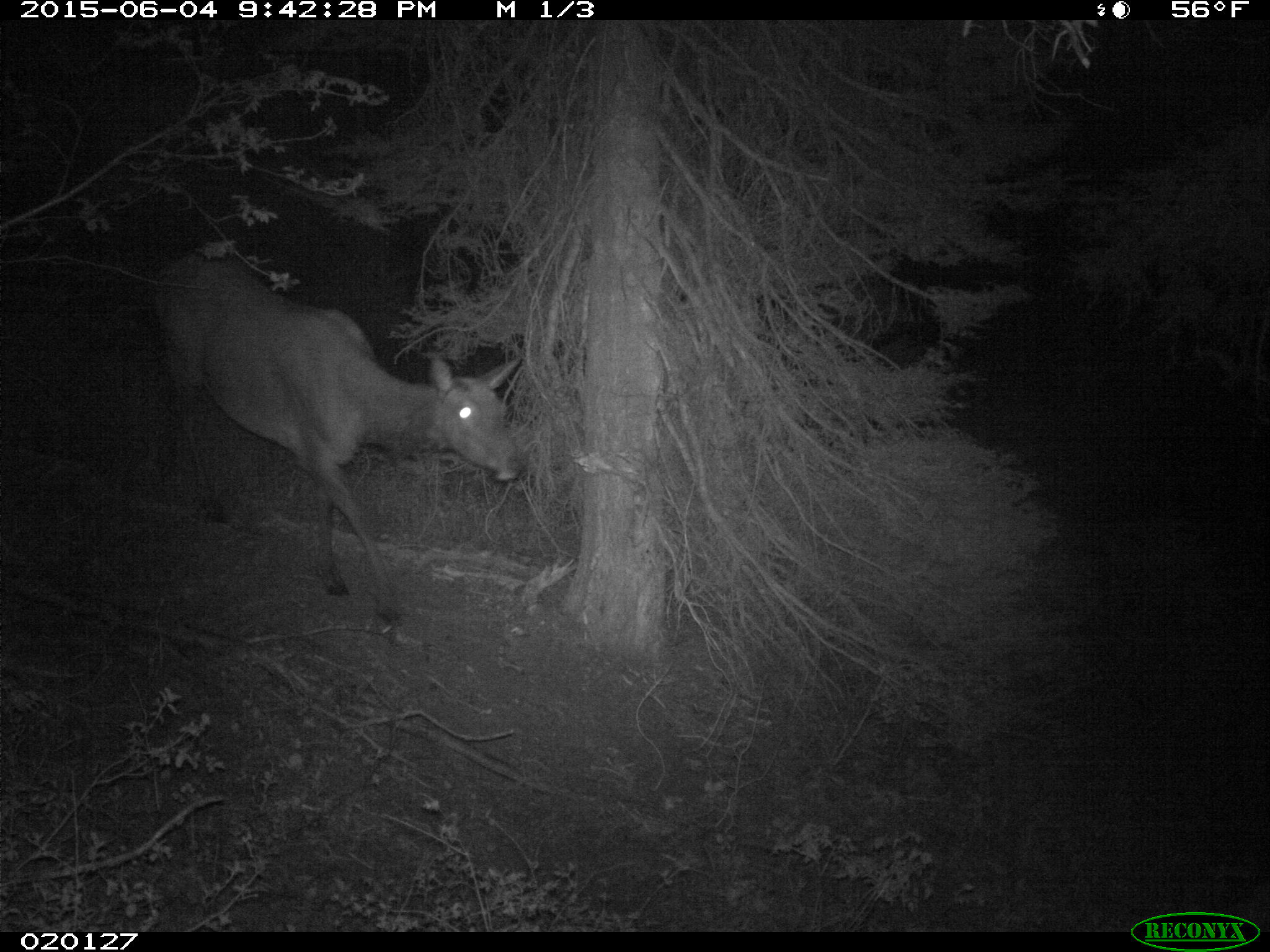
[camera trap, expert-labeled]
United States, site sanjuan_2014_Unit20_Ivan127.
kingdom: Animalia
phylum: Chordata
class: Mammalia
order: Artiodactyla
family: Cervidae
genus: Cervus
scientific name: Cervus elaphus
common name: red deer